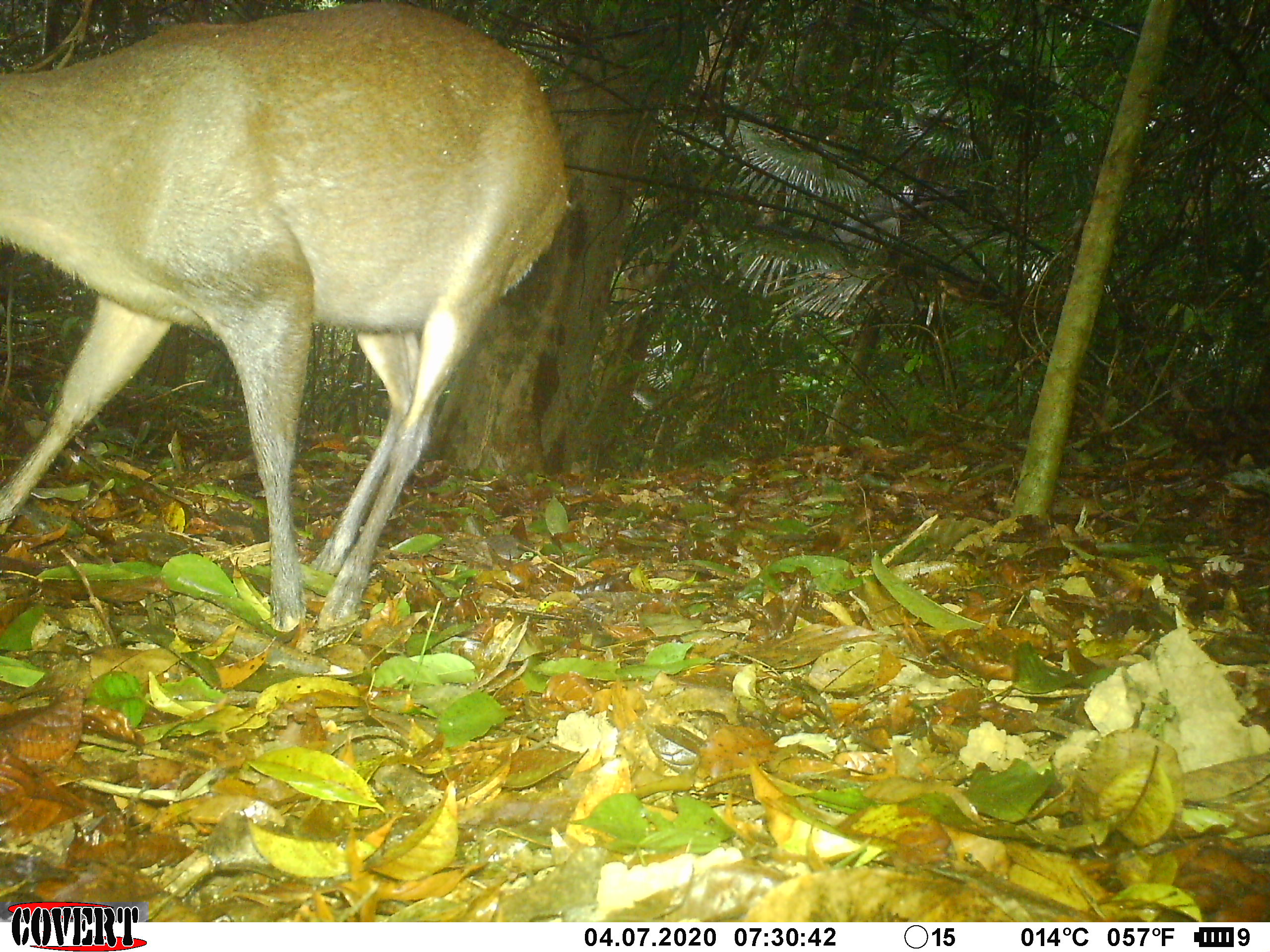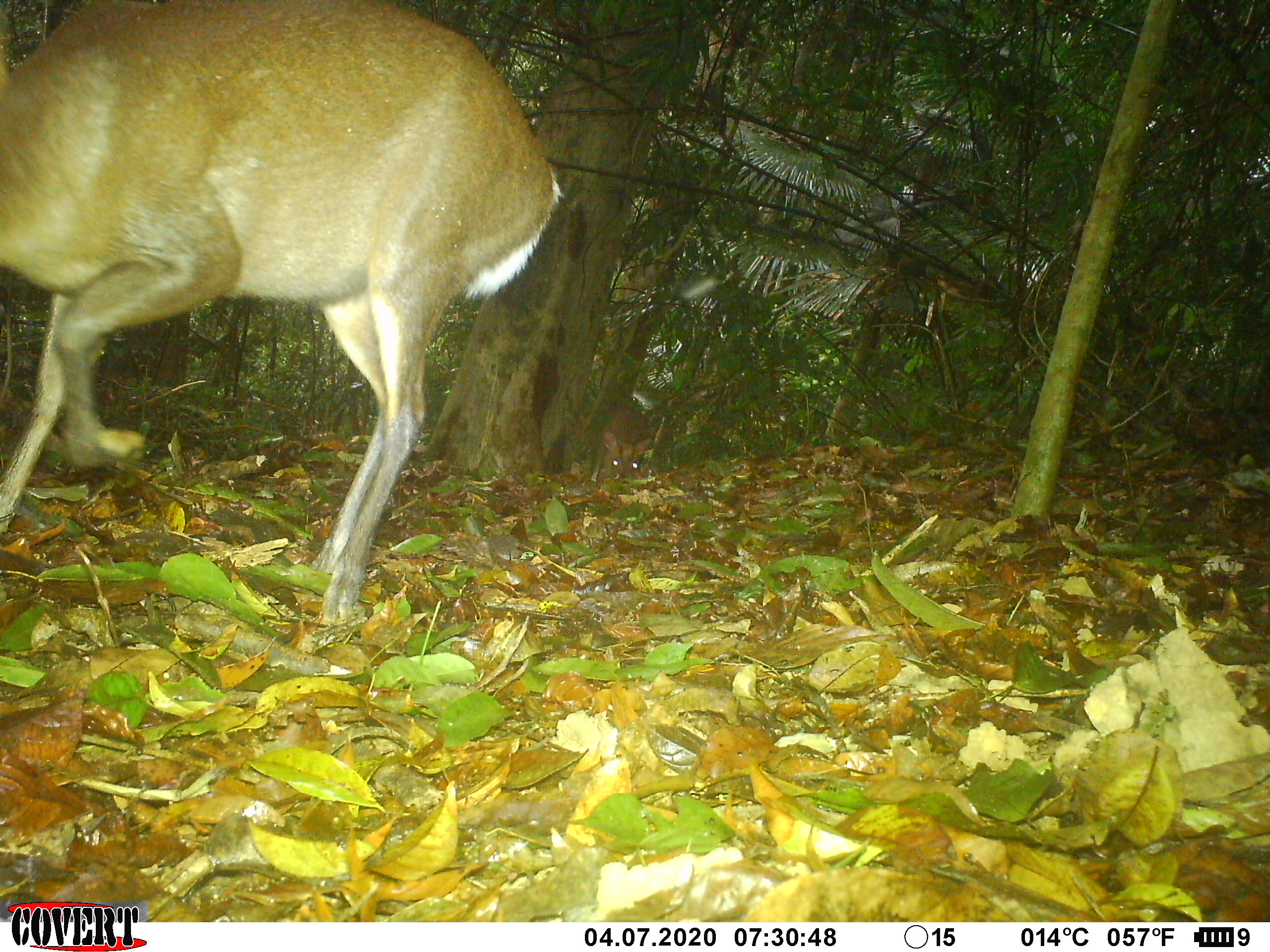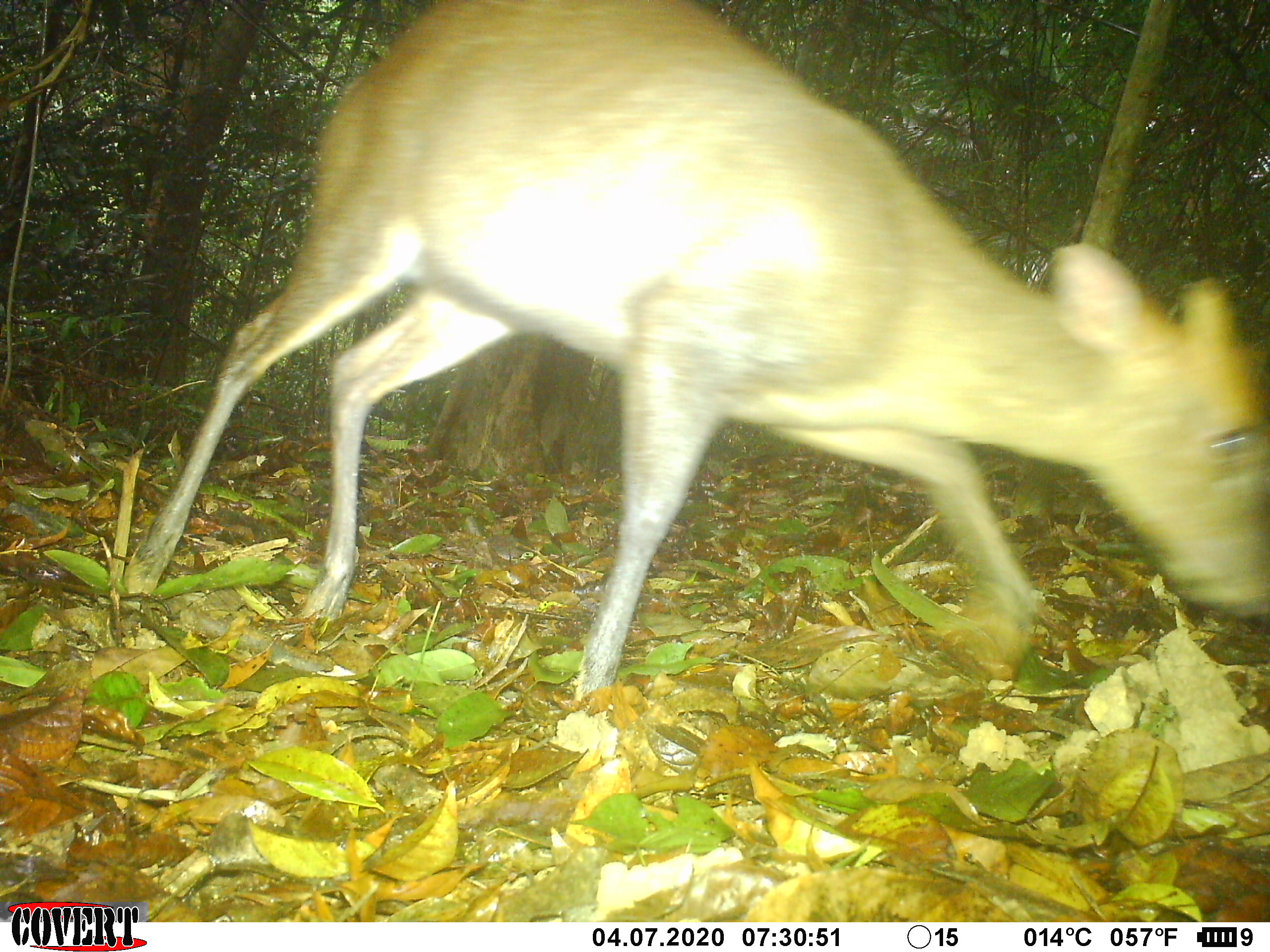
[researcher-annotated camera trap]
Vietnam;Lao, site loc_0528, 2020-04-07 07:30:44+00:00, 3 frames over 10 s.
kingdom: Animalia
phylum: Chordata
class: Mammalia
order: Artiodactyla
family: Cervidae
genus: Muntiacus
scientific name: Muntiacus rooseveltorum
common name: roosevelt's muntjac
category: roosevelts muntjac group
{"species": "roosevelts muntjac group (roosevelt's muntjac) (Muntiacus rooseveltorum)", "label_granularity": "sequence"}